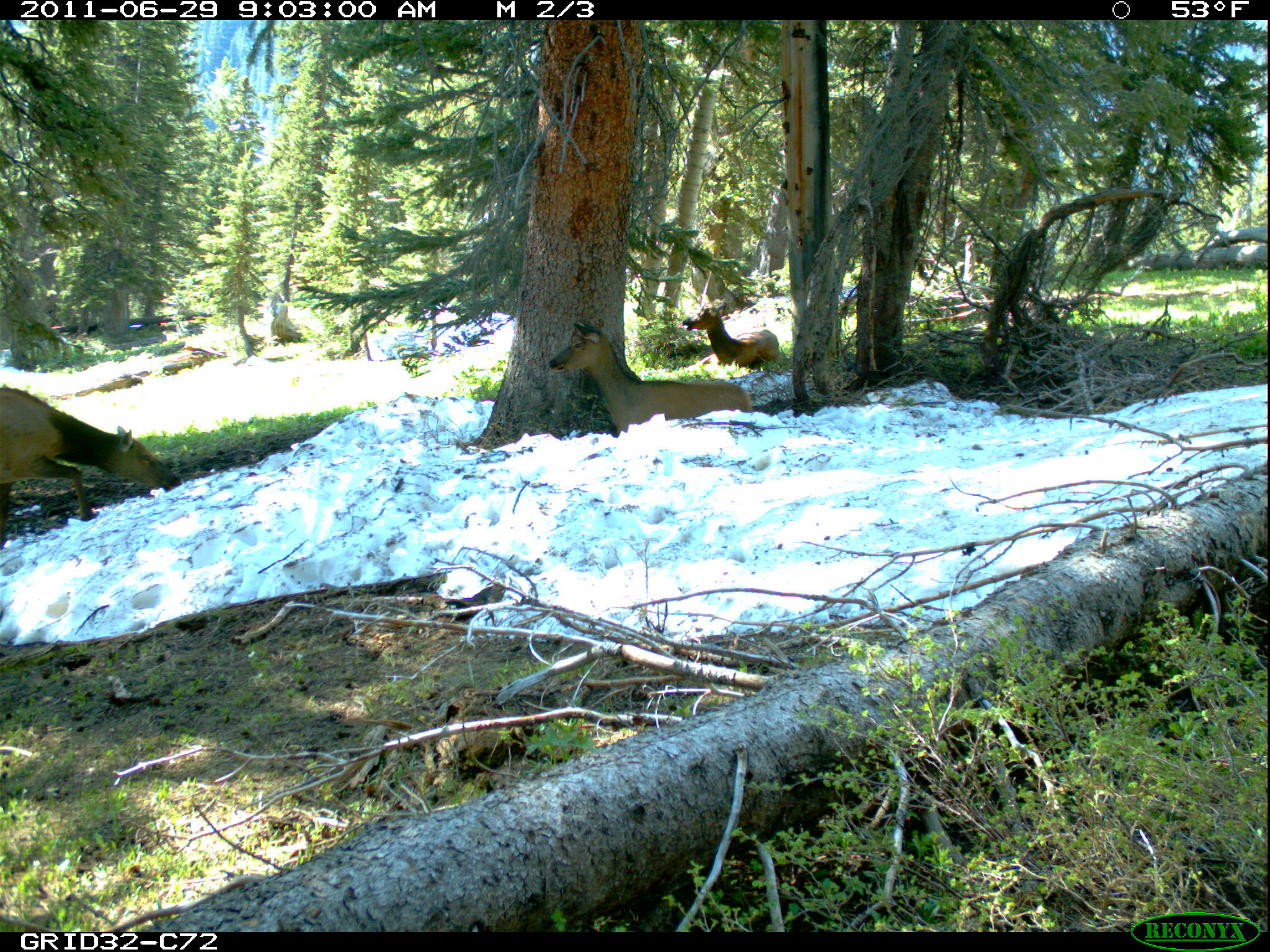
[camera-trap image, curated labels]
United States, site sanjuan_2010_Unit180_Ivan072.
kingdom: Animalia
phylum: Chordata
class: Mammalia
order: Artiodactyla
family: Cervidae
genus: Cervus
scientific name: Cervus elaphus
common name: red deer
Cervus elaphus (red deer).